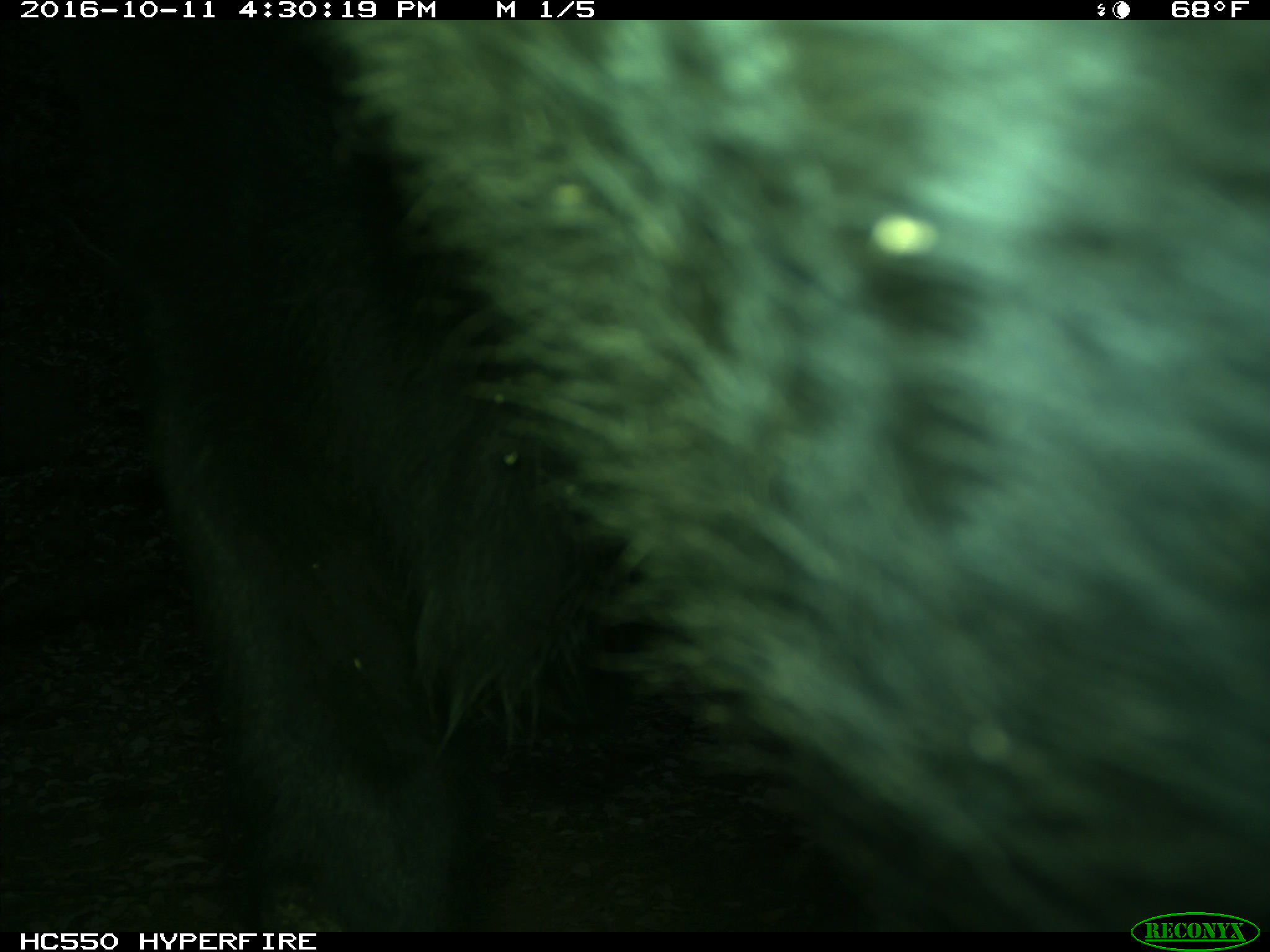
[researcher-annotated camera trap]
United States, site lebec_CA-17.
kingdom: Animalia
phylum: Chordata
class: Mammalia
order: Artiodactyla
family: Bovidae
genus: Bos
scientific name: Bos taurus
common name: domestic cow